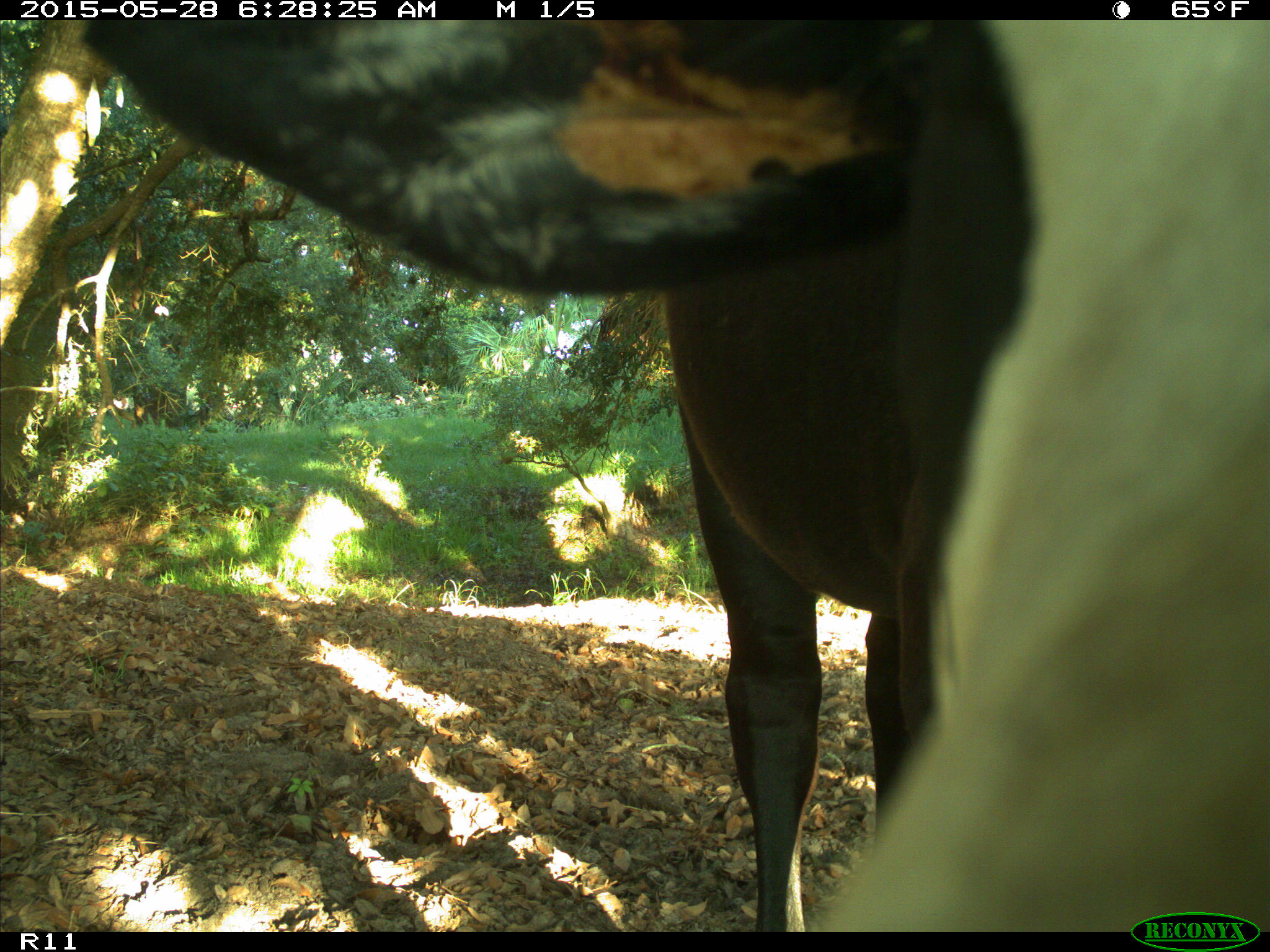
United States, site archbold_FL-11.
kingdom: Animalia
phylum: Chordata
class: Mammalia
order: Artiodactyla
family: Bovidae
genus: Bos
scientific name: Bos taurus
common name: domestic cow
Bos taurus (domestic cow).